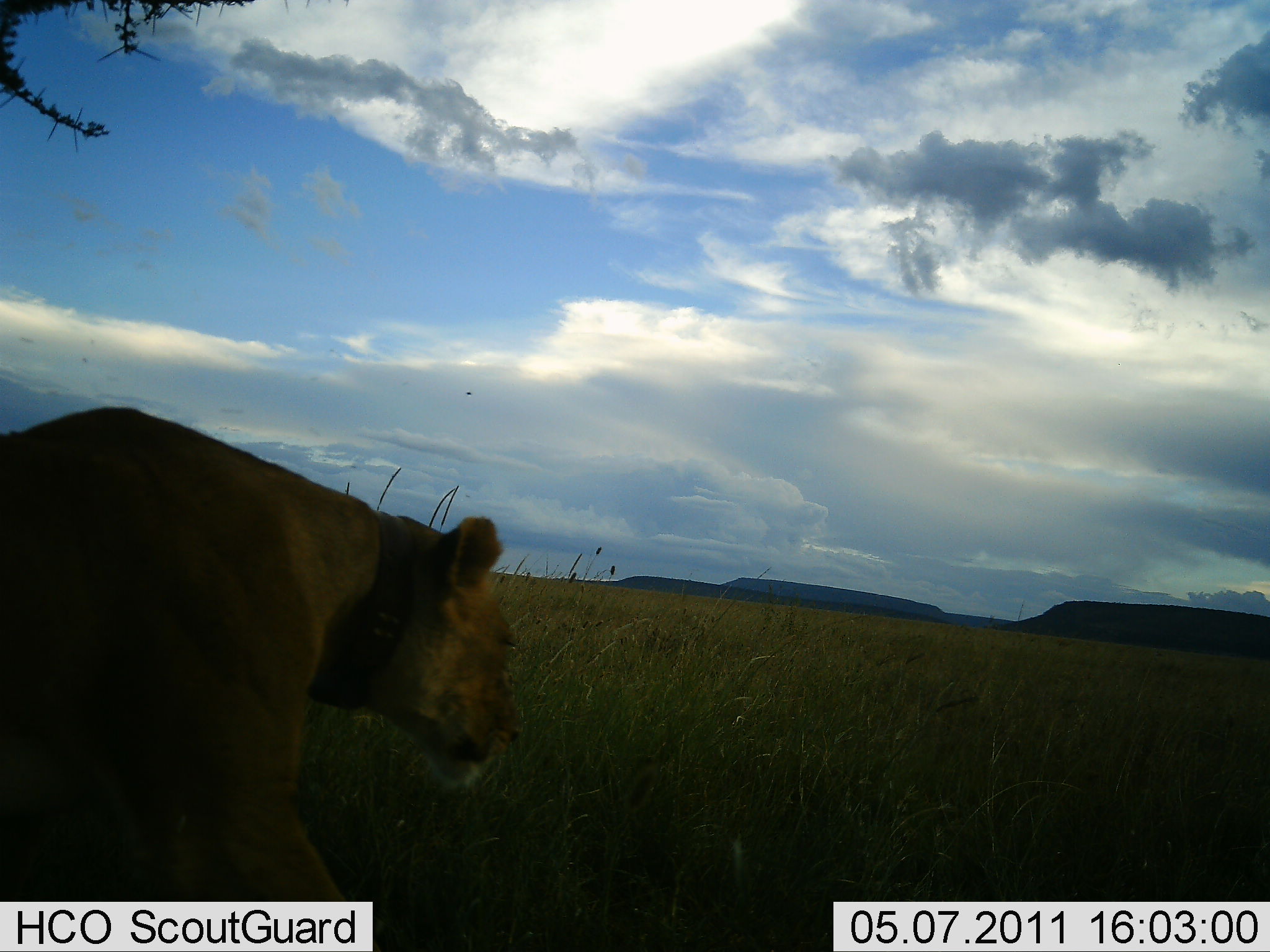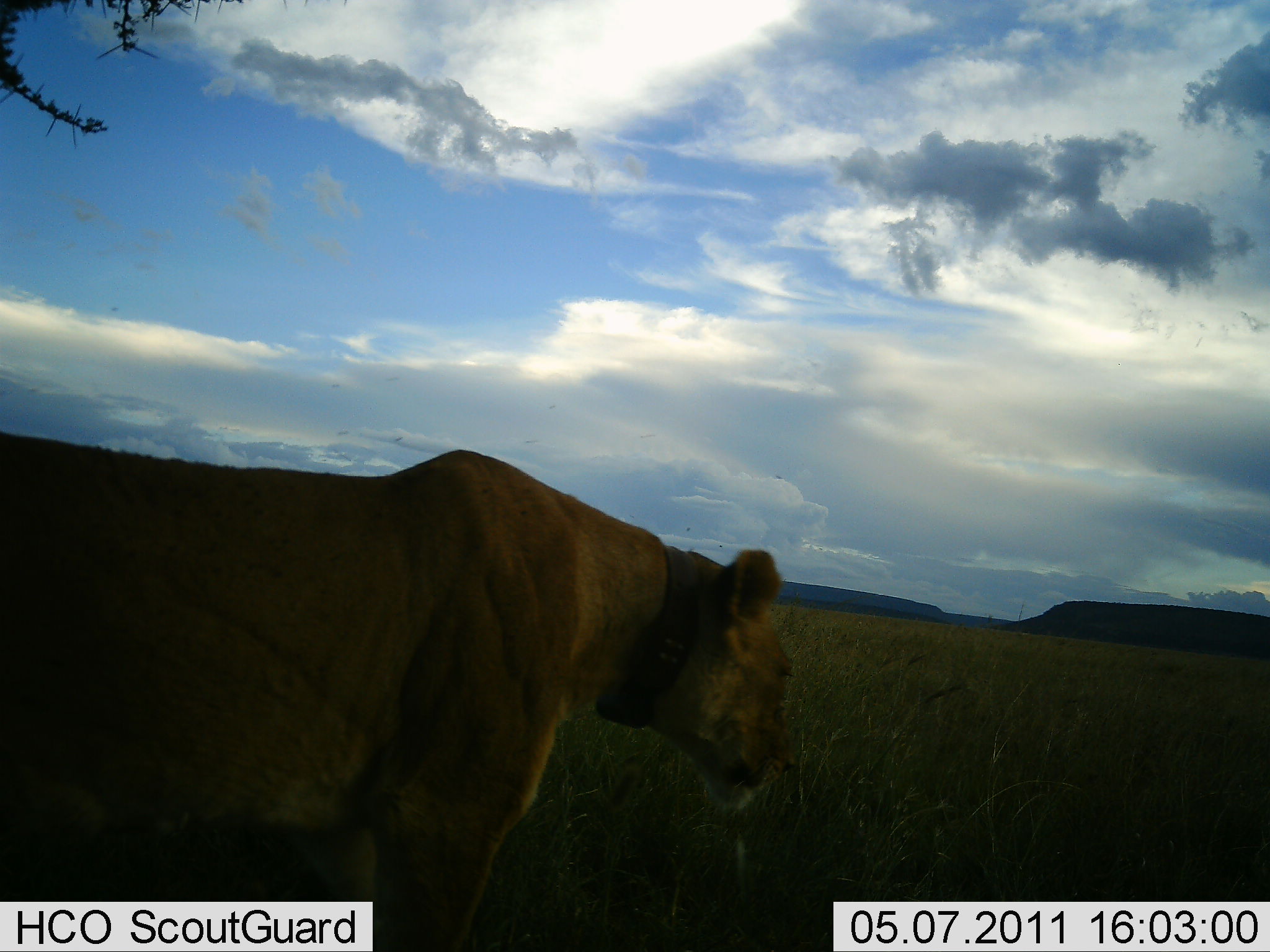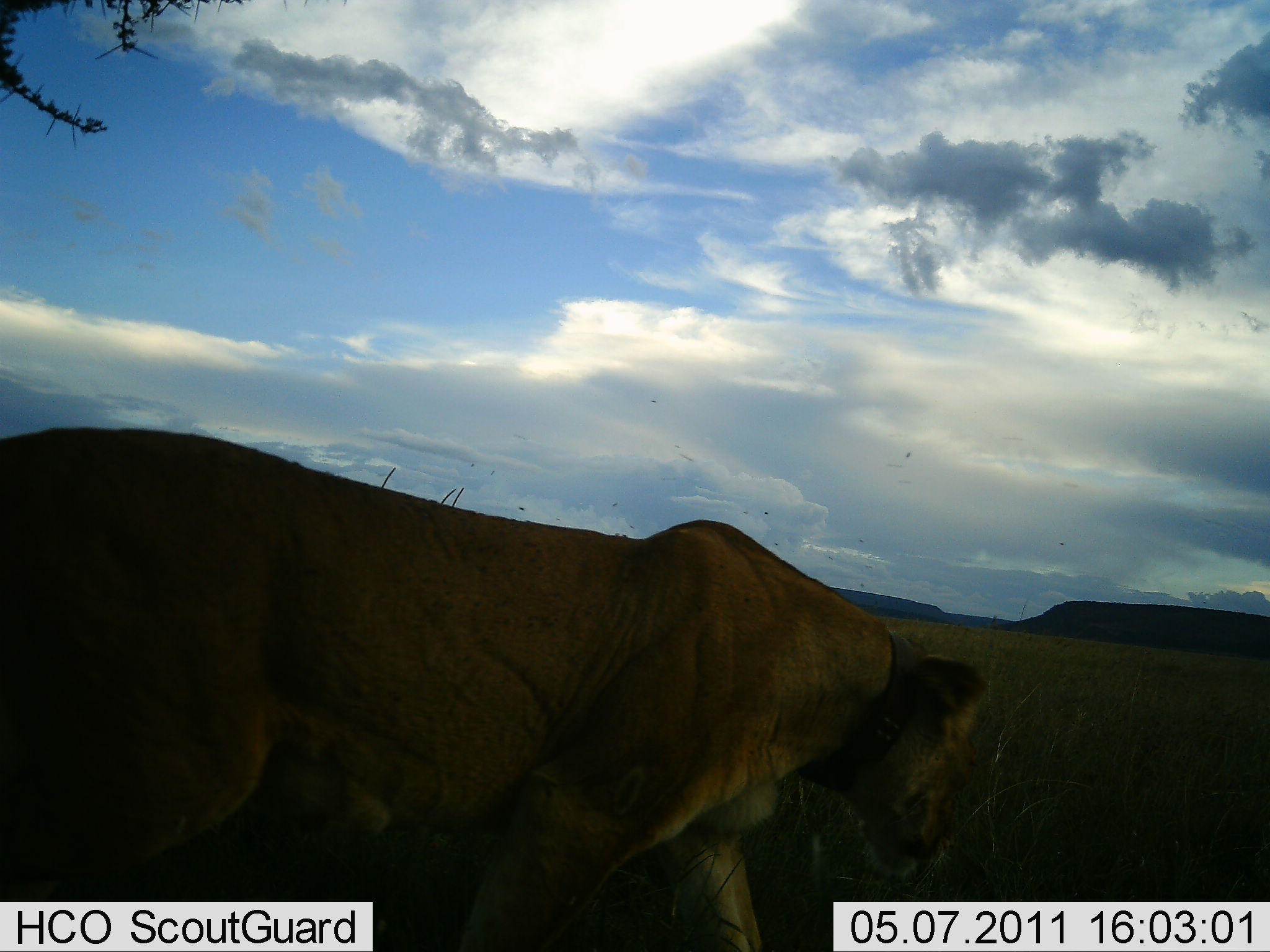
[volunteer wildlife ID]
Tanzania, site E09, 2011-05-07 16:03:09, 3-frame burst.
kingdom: Animalia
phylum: Chordata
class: Mammalia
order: Carnivora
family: Felidae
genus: Panthera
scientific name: Panthera leo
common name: lion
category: lionfemale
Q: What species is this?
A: Lionfemale (lion) (Panthera leo).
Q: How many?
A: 1.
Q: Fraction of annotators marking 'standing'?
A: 18%.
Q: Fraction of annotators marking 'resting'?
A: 9%.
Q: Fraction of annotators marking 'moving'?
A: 73%.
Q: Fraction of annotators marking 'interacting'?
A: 0%.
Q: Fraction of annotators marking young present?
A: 0%.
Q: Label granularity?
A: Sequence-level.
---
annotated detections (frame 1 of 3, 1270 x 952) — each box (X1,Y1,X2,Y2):
animal: (1,403,523,952)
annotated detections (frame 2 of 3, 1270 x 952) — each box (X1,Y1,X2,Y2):
animal: (0,428,793,951)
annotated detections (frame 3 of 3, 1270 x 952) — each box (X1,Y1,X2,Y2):
animal: (0,429,1030,952)